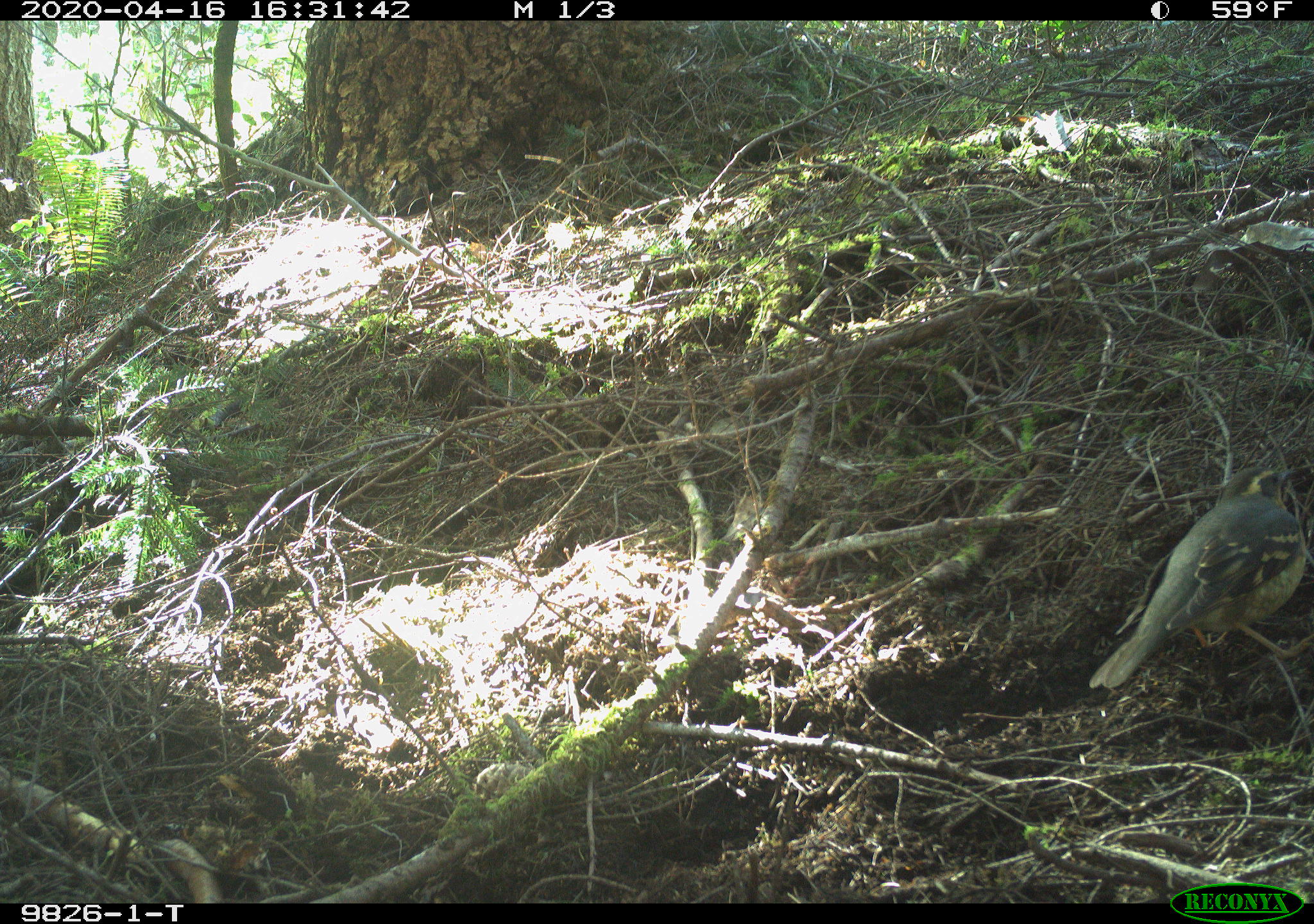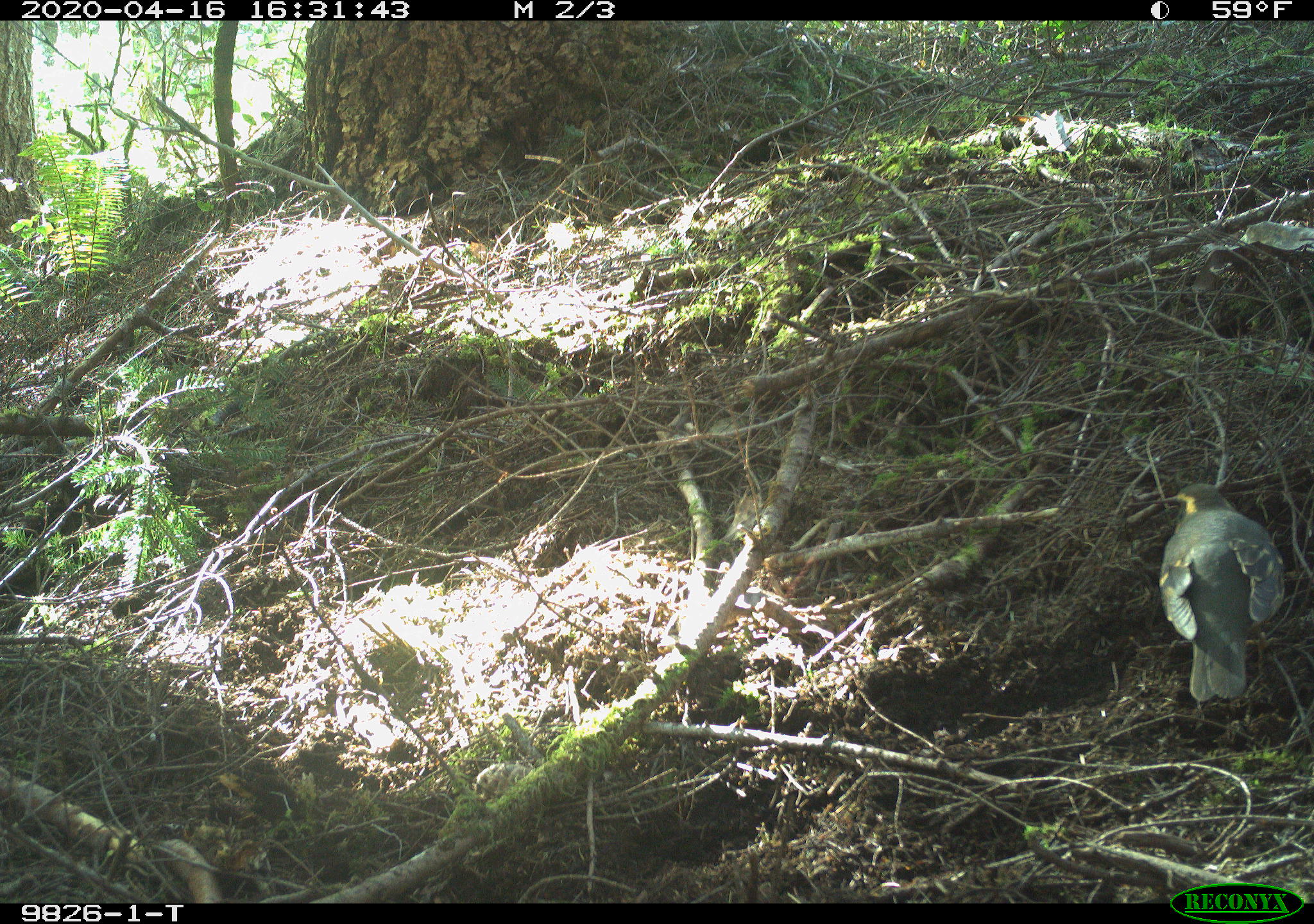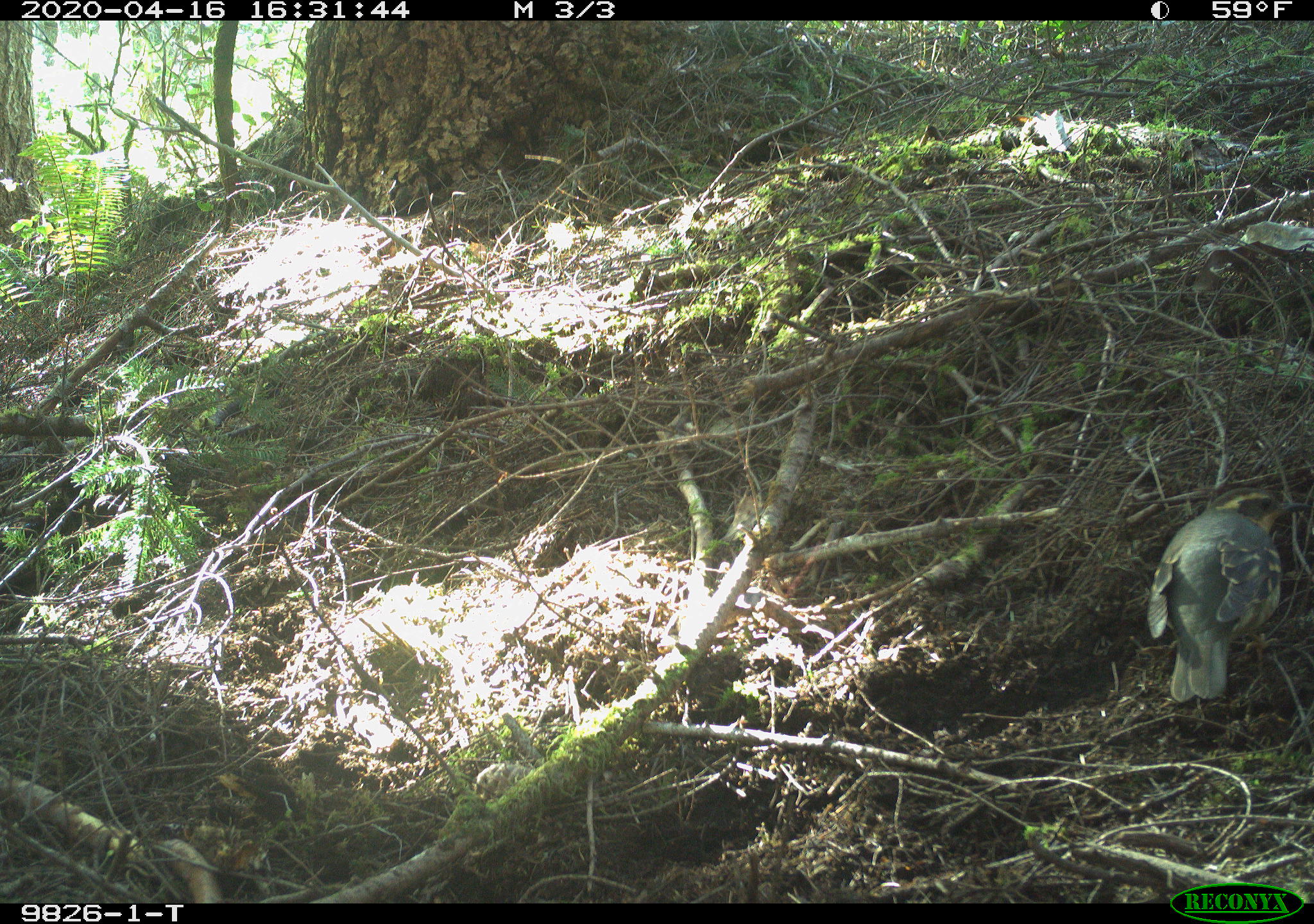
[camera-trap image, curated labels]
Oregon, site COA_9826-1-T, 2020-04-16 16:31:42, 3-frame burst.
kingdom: Animalia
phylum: Chordata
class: Aves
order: Passeriformes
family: Turdidae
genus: Ixoreus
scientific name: Ixoreus naevius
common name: varied thrush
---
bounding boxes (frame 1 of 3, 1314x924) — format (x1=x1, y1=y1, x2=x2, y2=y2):
varied thrush: (x1=1099, y1=465, x2=1305, y2=691)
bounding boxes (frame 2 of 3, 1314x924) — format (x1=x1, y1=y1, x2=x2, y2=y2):
varied thrush: (x1=1153, y1=485, x2=1289, y2=702)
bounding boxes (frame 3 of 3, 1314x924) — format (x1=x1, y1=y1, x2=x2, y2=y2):
varied thrush: (x1=1147, y1=479, x2=1289, y2=703)